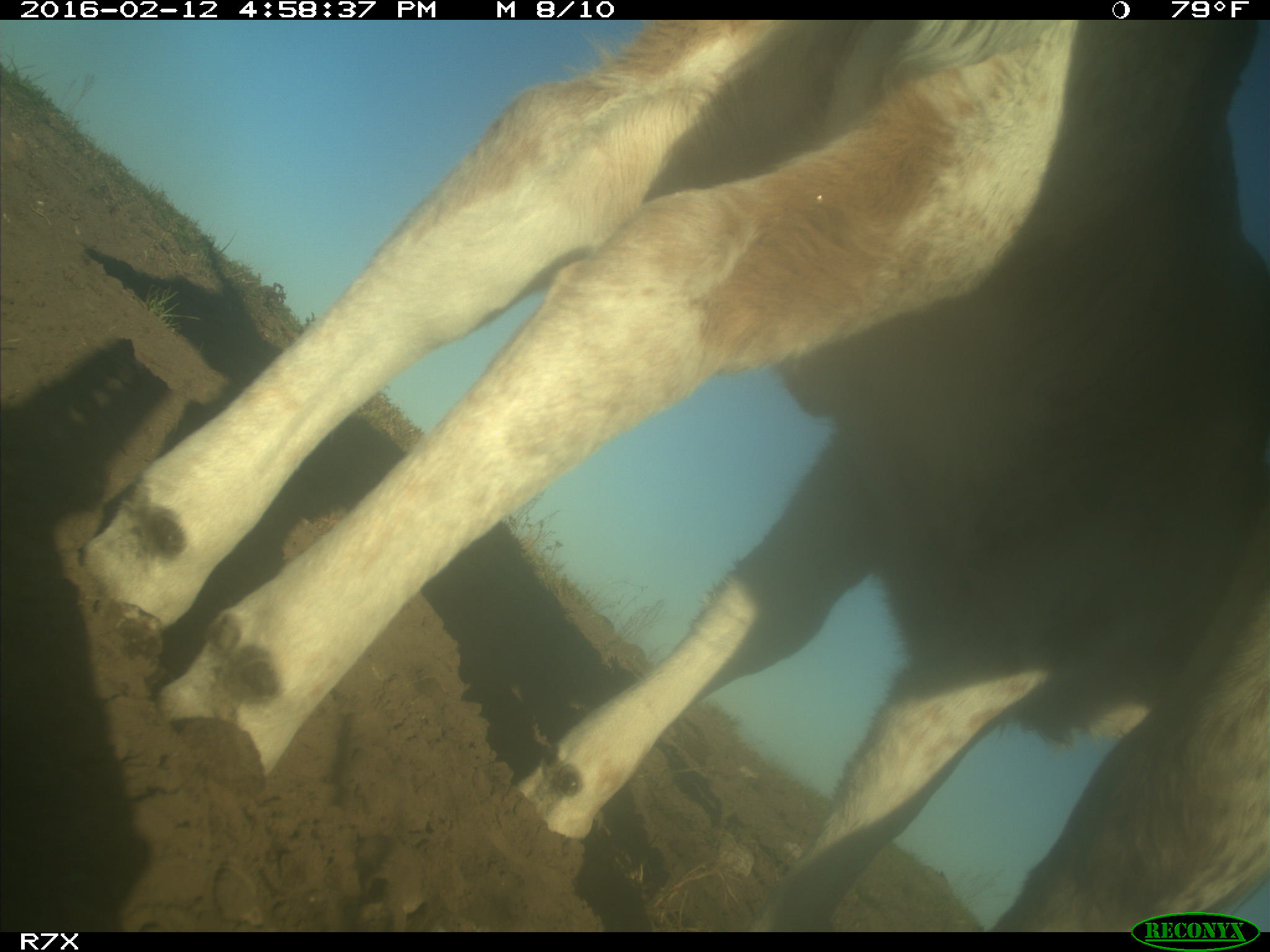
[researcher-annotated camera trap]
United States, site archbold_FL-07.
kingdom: Animalia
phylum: Chordata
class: Mammalia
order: Artiodactyla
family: Bovidae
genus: Bos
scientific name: Bos taurus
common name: domestic cow